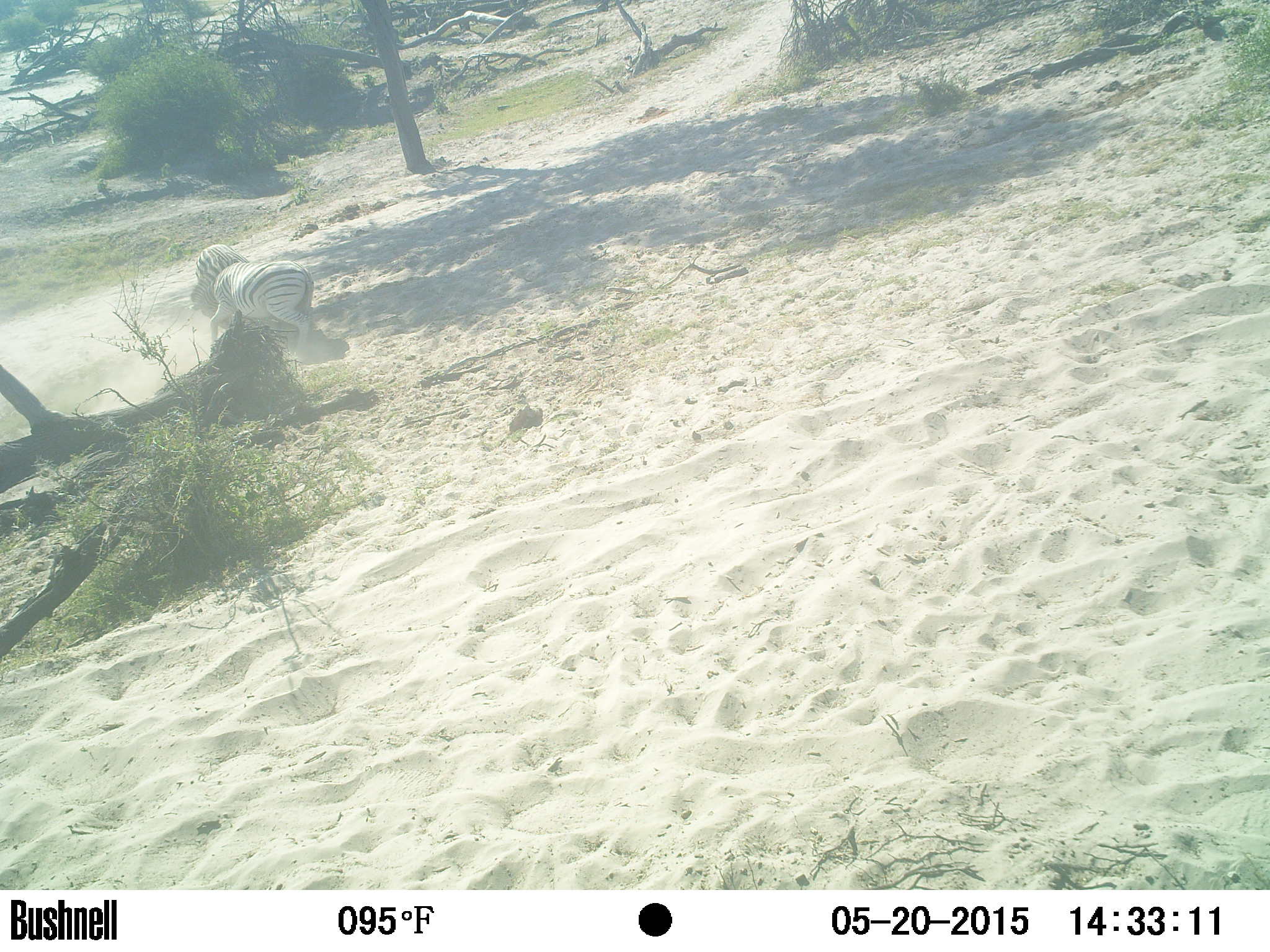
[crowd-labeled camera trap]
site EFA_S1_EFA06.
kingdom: Animalia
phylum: Chordata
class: Mammalia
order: Perissodactyla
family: Equidae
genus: Equus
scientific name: Equus quagga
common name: plains zebra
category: zebraplains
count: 2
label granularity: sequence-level